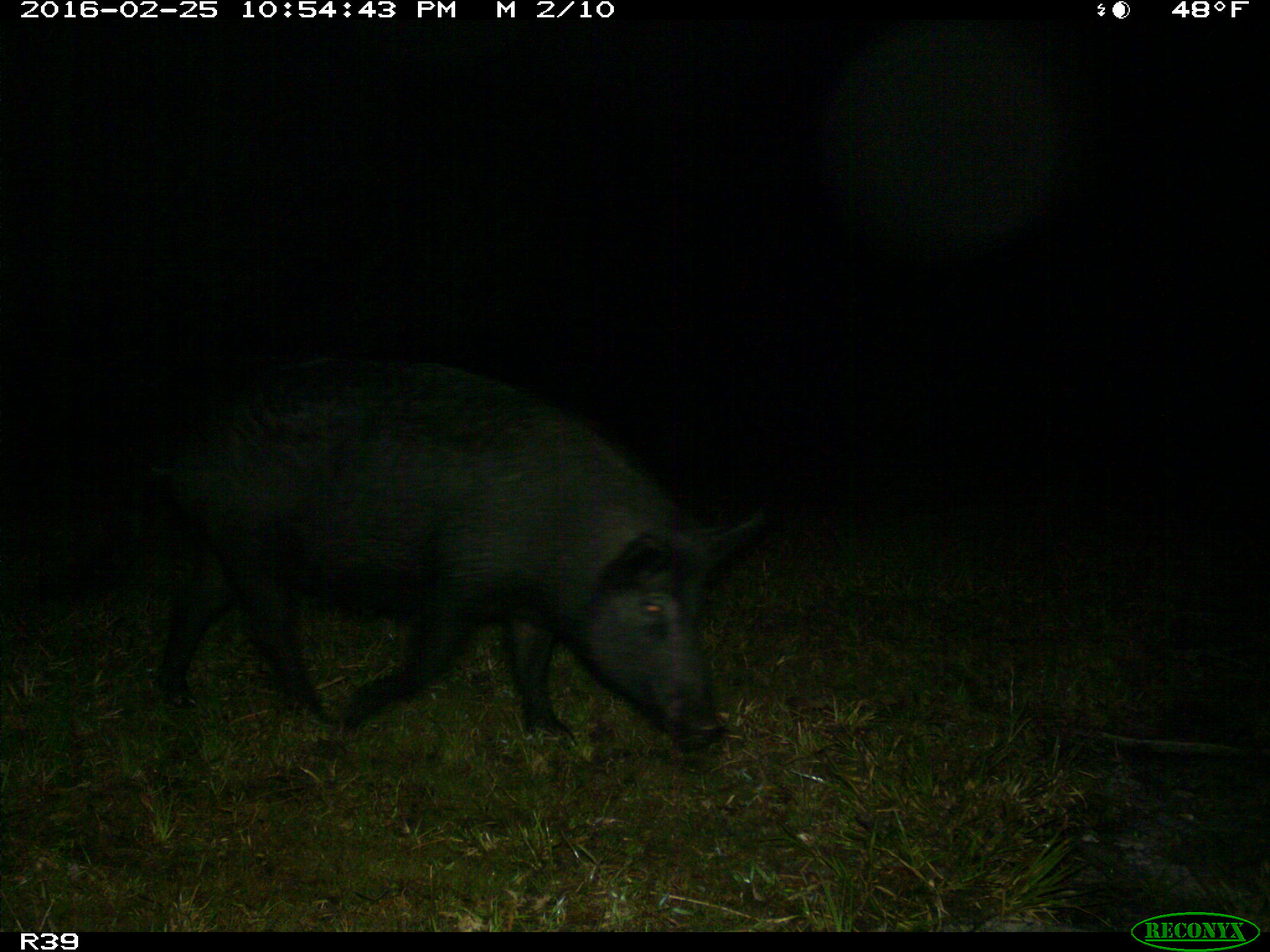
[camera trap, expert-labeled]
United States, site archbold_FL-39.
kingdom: Animalia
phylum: Chordata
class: Mammalia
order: Artiodactyla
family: Suidae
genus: Sus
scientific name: Sus scrofa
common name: wild boar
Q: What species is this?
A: Sus scrofa (wild boar).